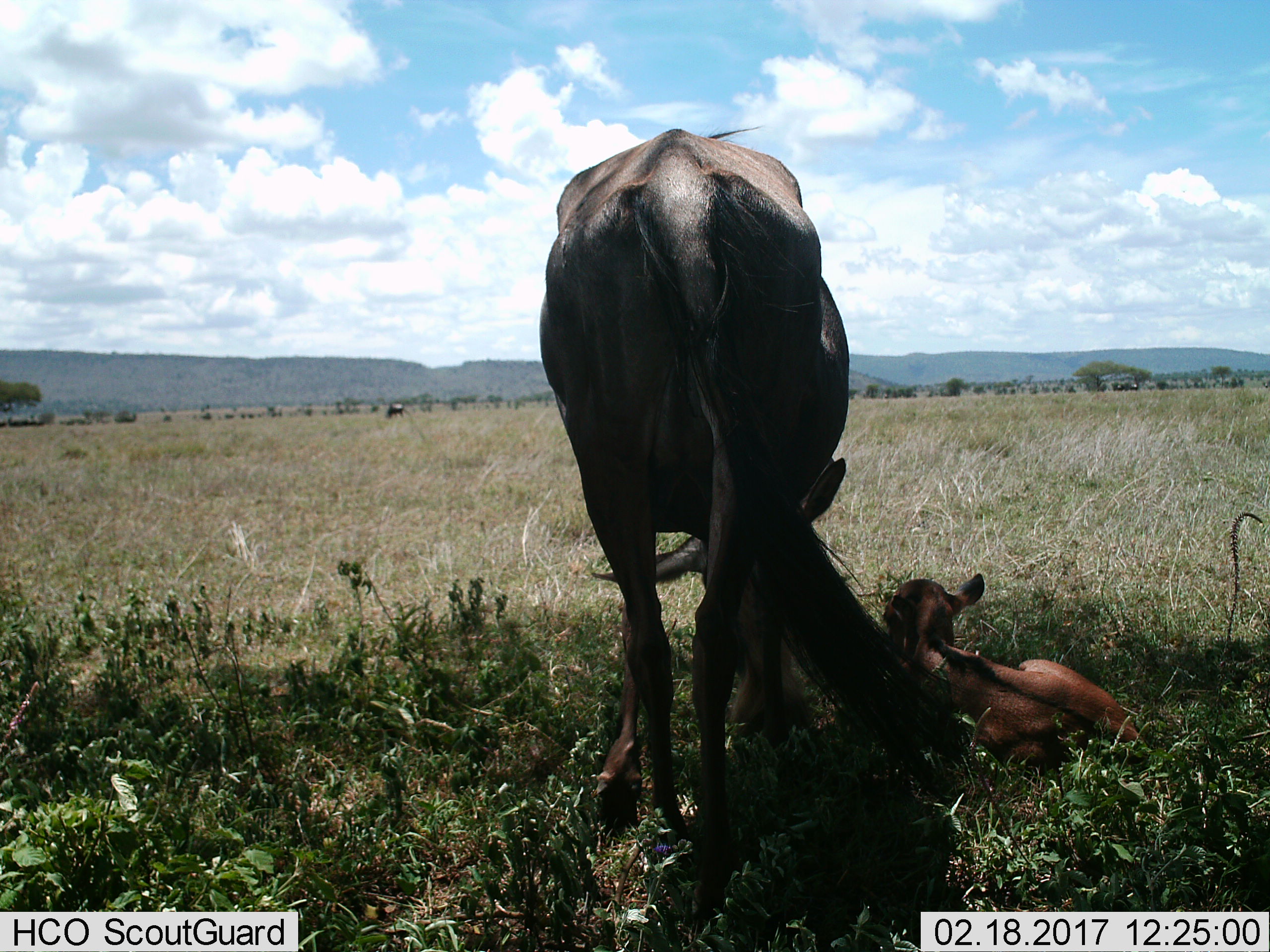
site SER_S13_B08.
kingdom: Animalia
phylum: Chordata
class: Mammalia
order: Artiodactyla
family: Bovidae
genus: Connochaetes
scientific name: Connochaetes taurinus taurinus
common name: blue wildebeest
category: wildebeestblue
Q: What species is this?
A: Wildebeestblue (blue wildebeest) (Connochaetes taurinus taurinus).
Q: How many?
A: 2.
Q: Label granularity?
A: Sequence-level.